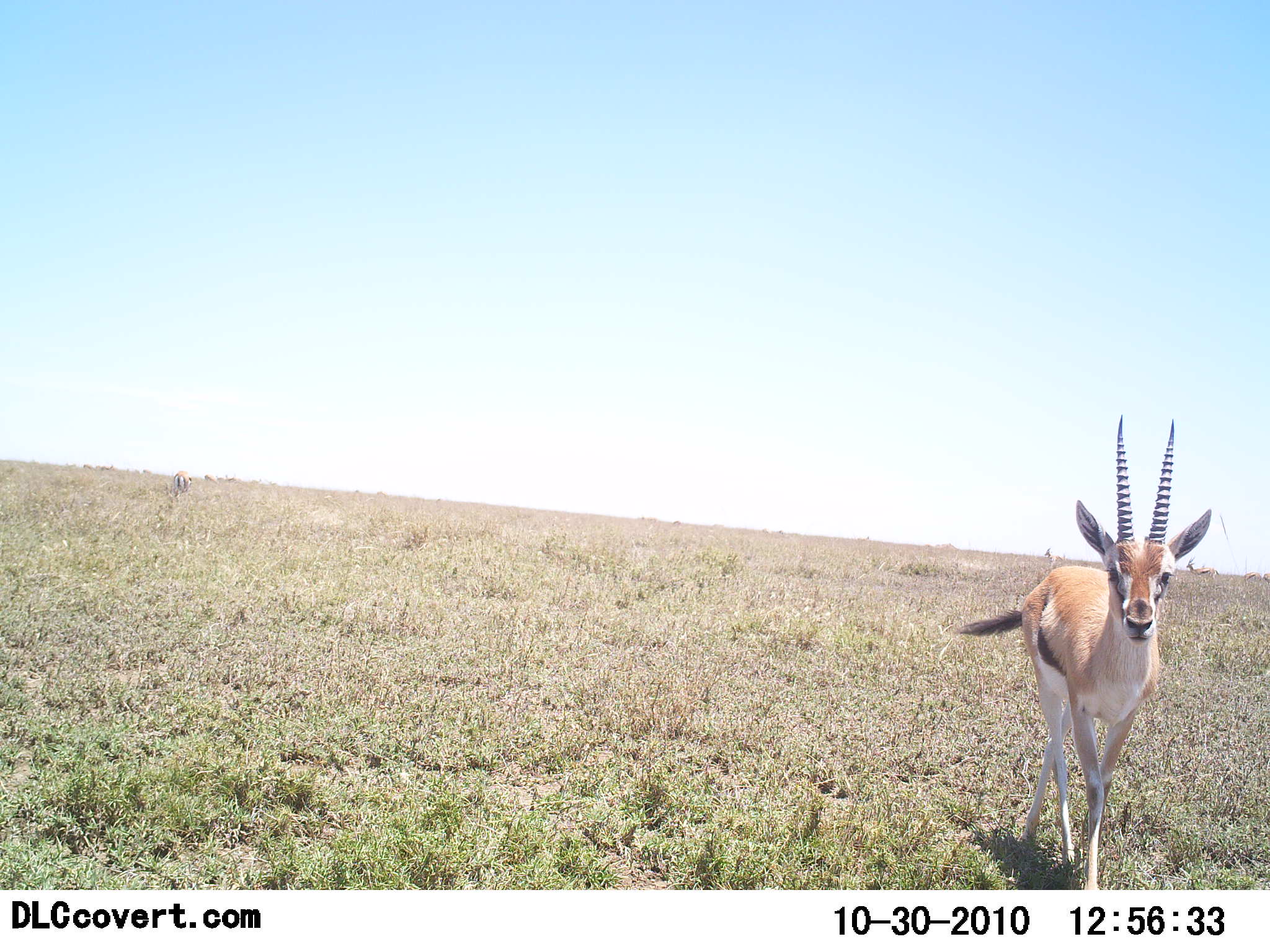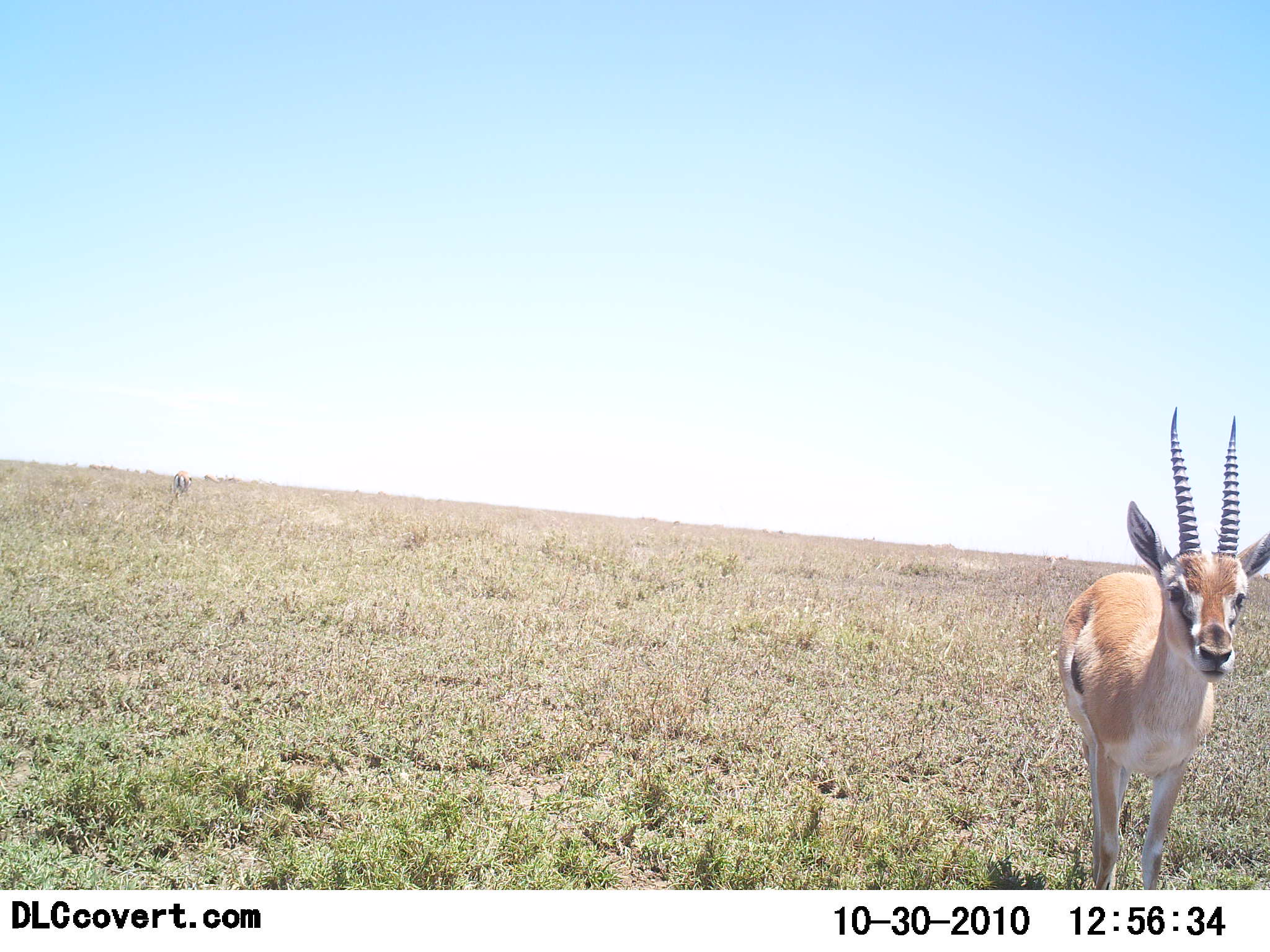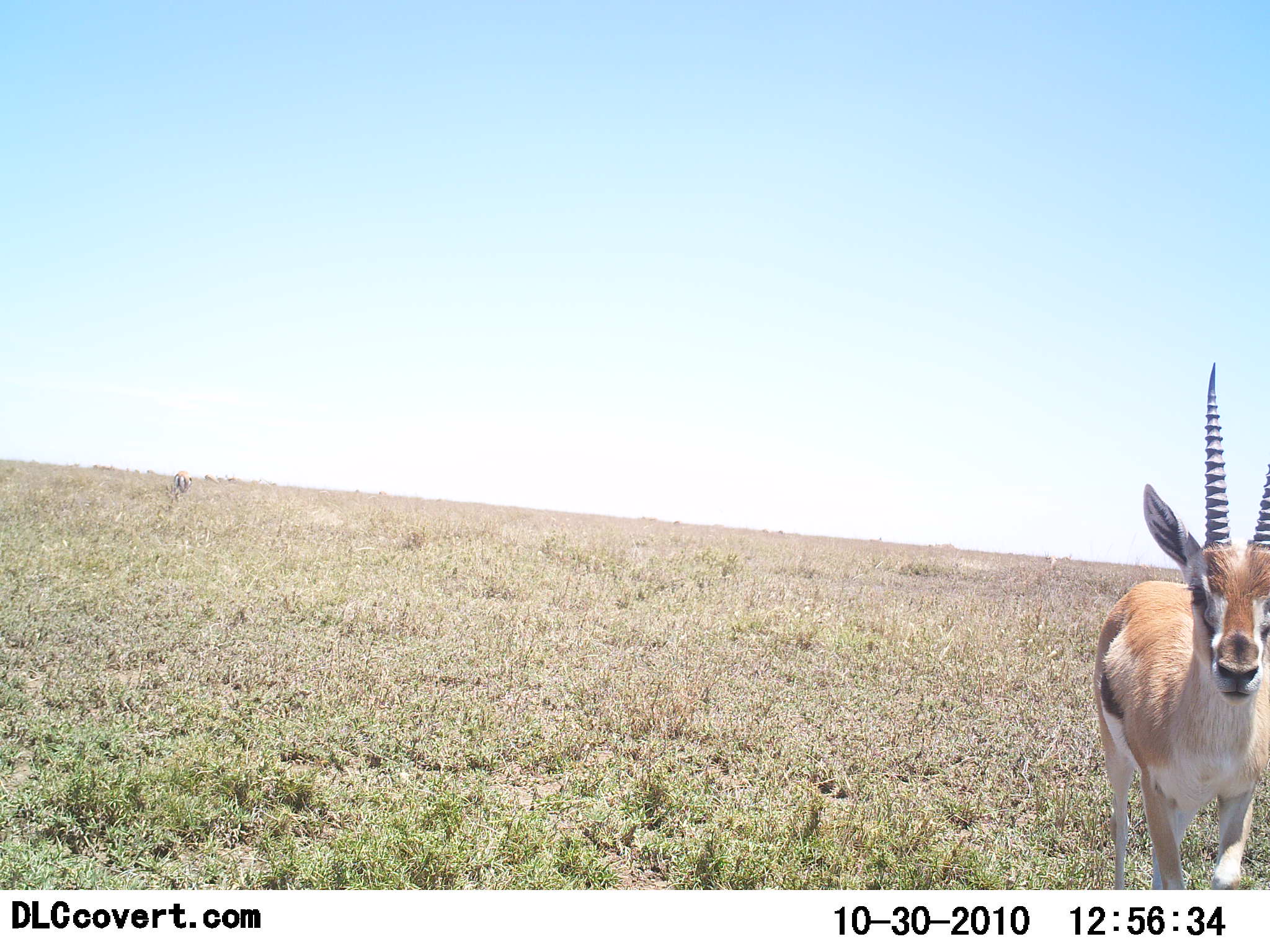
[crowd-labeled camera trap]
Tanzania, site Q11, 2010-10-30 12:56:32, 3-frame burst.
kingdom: Animalia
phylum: Chordata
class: Mammalia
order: Artiodactyla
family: Bovidae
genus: Eudorcas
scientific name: Eudorcas thomsonii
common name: thomson's gazelle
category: gazellethomsons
Gazellethomsons (thomson's gazelle) (Eudorcas thomsonii), count 1. Behavior (volunteer vote fractions): standing 25%, resting 0%, moving 75%, interacting 0%. Young present (vote fraction): 0%. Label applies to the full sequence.